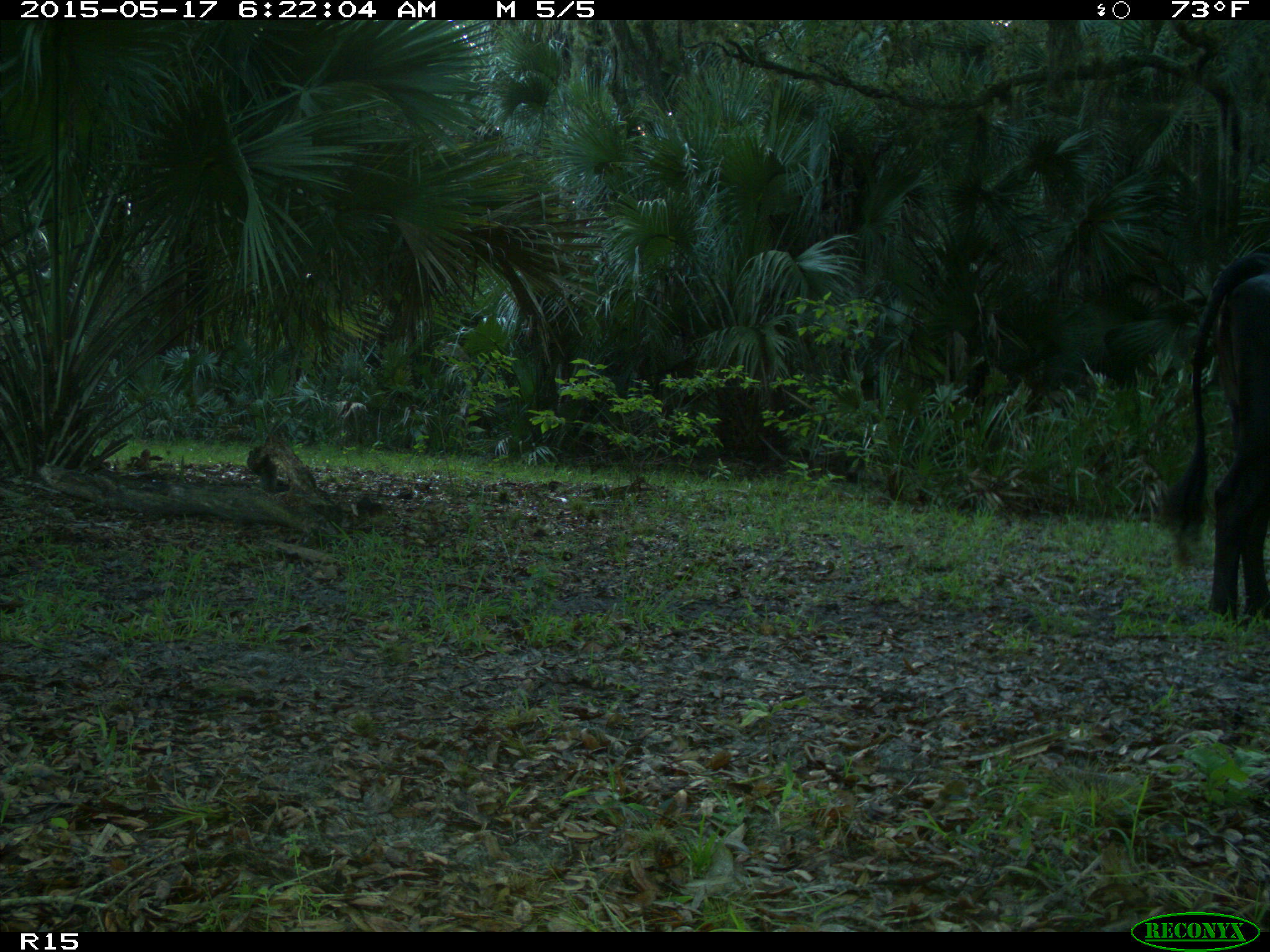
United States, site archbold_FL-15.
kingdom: Animalia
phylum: Chordata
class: Mammalia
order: Artiodactyla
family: Bovidae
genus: Bos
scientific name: Bos taurus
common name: domestic cow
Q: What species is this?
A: Bos taurus (domestic cow).